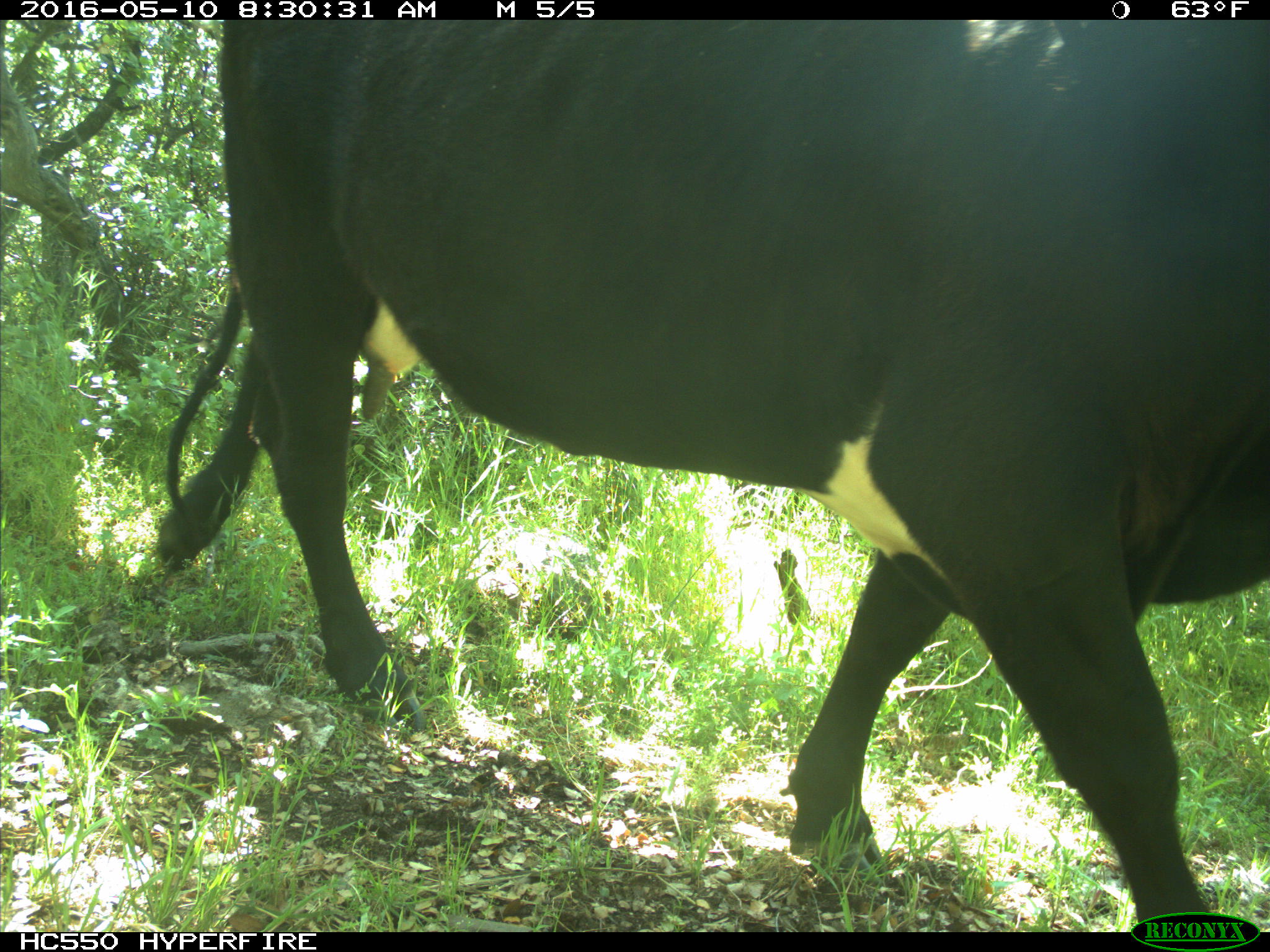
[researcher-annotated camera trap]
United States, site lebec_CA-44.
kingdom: Animalia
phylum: Chordata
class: Mammalia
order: Artiodactyla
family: Bovidae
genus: Bos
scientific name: Bos taurus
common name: domestic cow